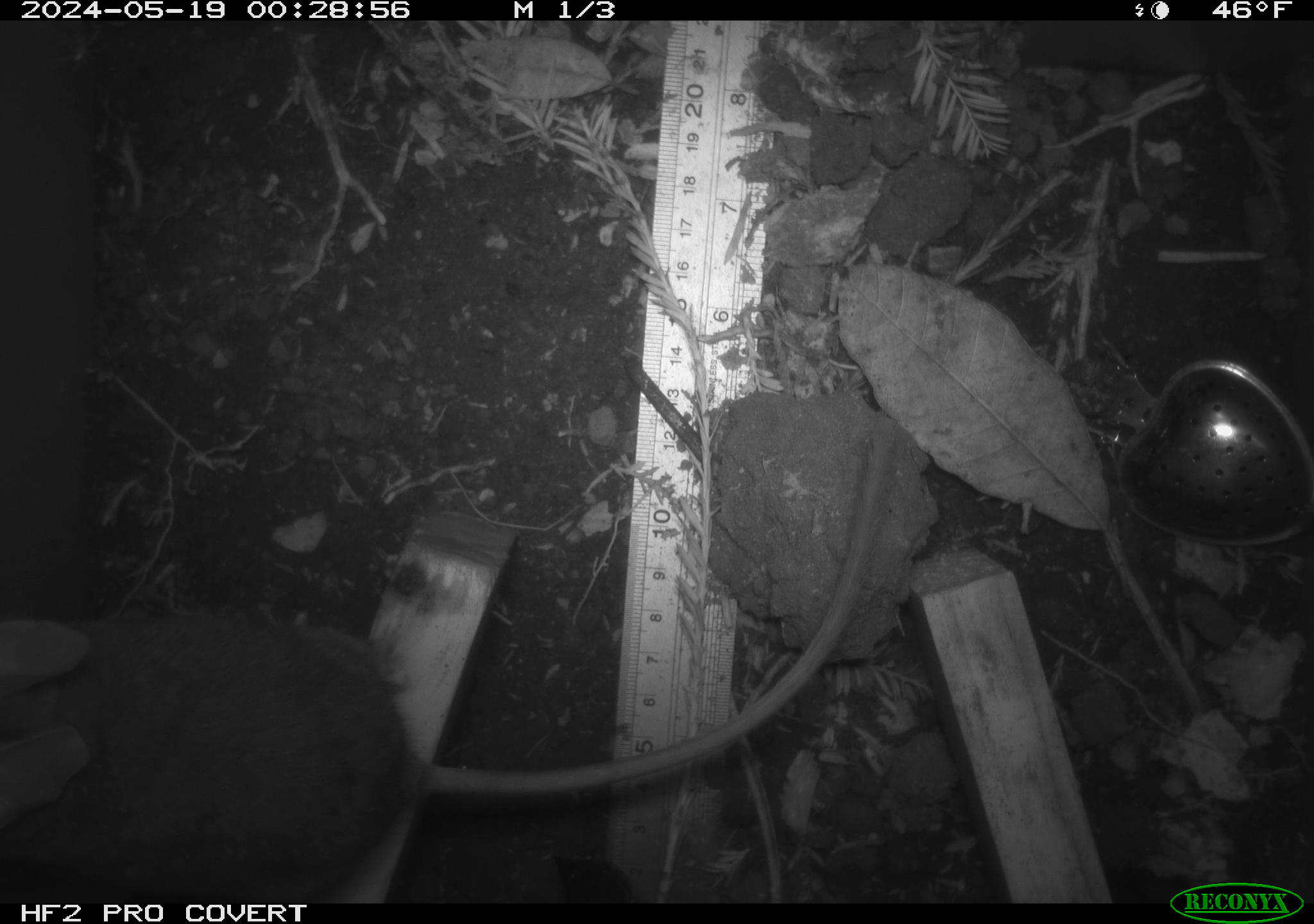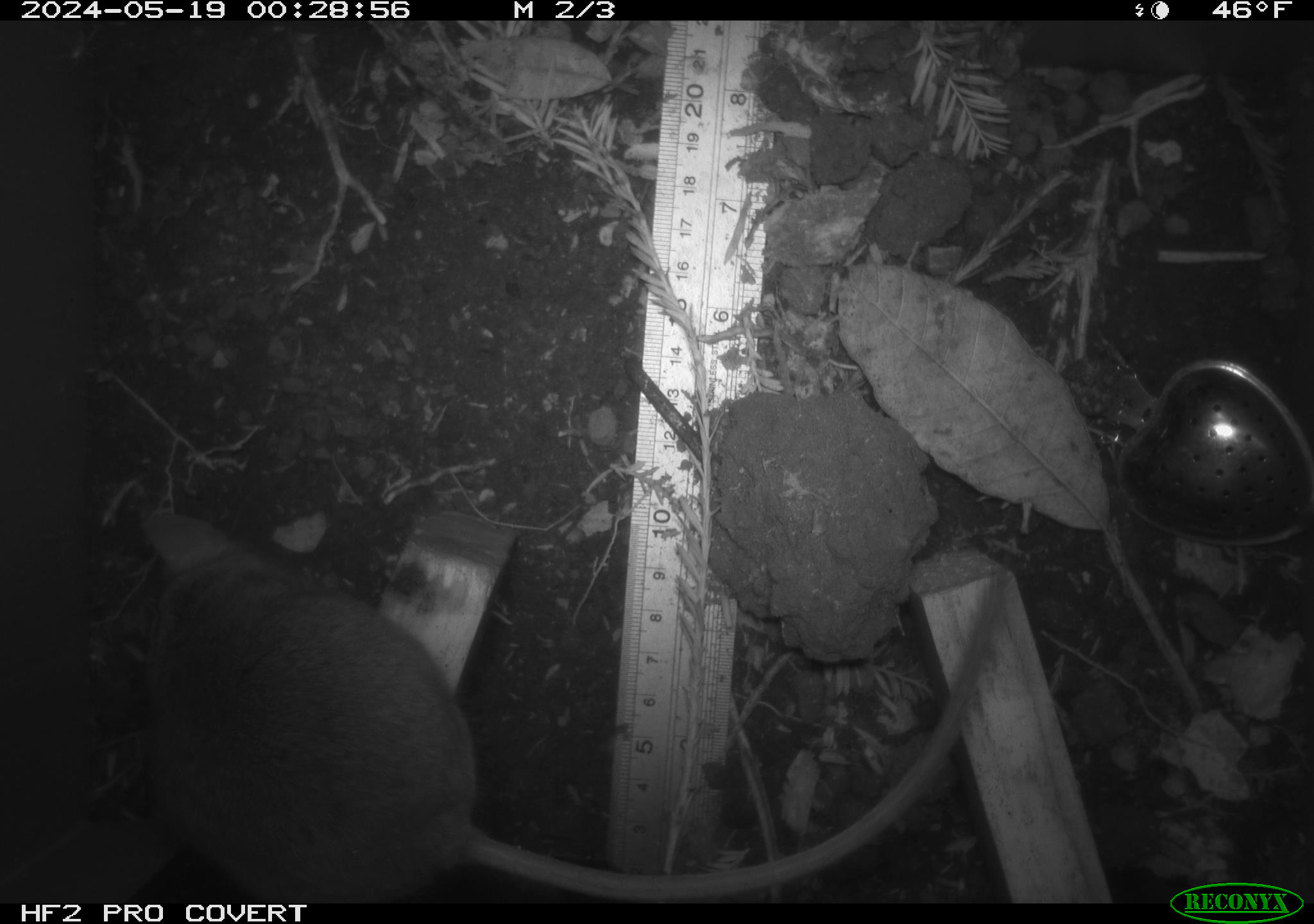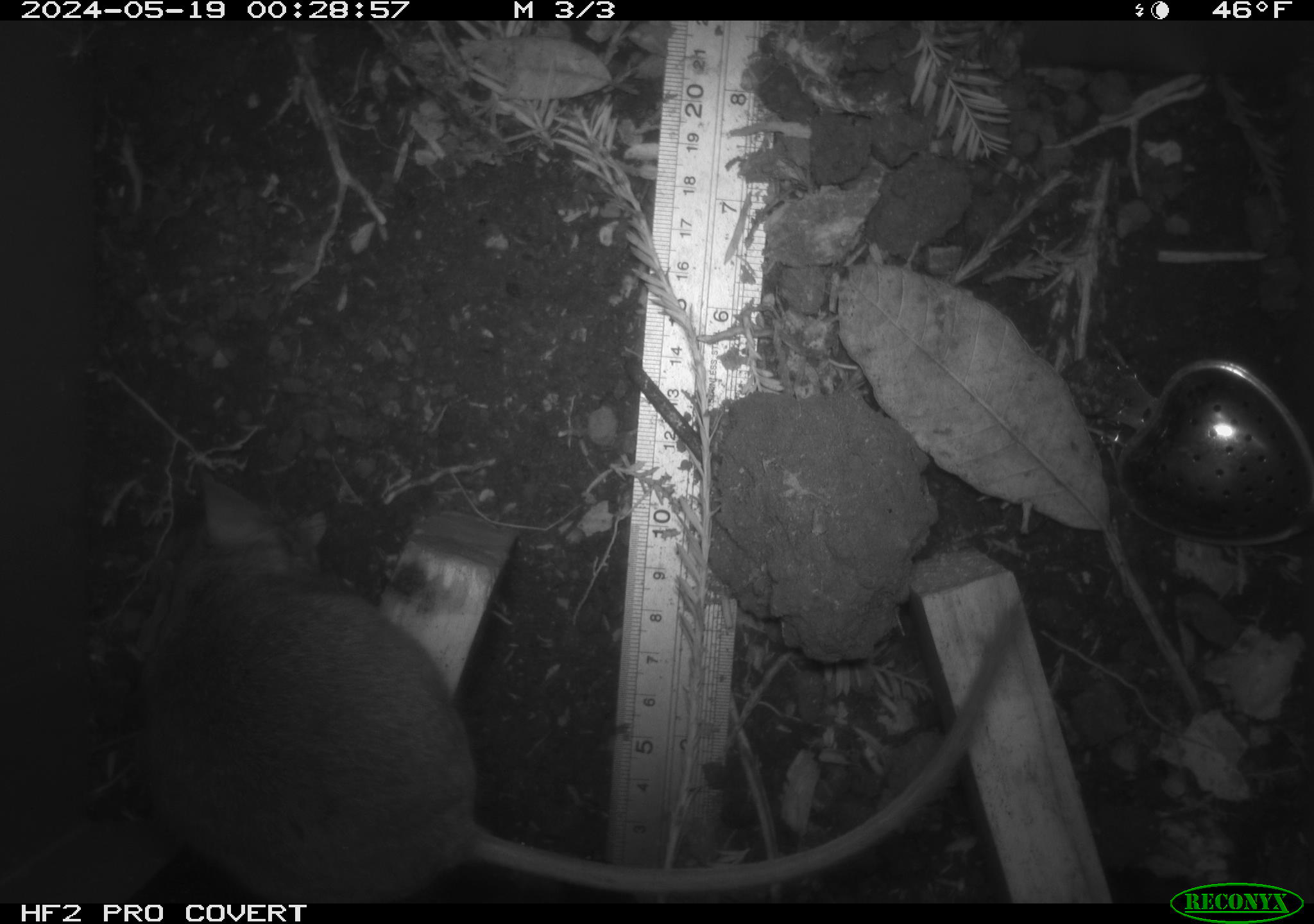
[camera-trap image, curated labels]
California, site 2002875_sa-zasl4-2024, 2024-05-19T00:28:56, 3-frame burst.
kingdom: Animalia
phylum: Chordata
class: Mammalia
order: Rodentia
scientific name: Rodentia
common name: rodent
Rodent (Rodentia).